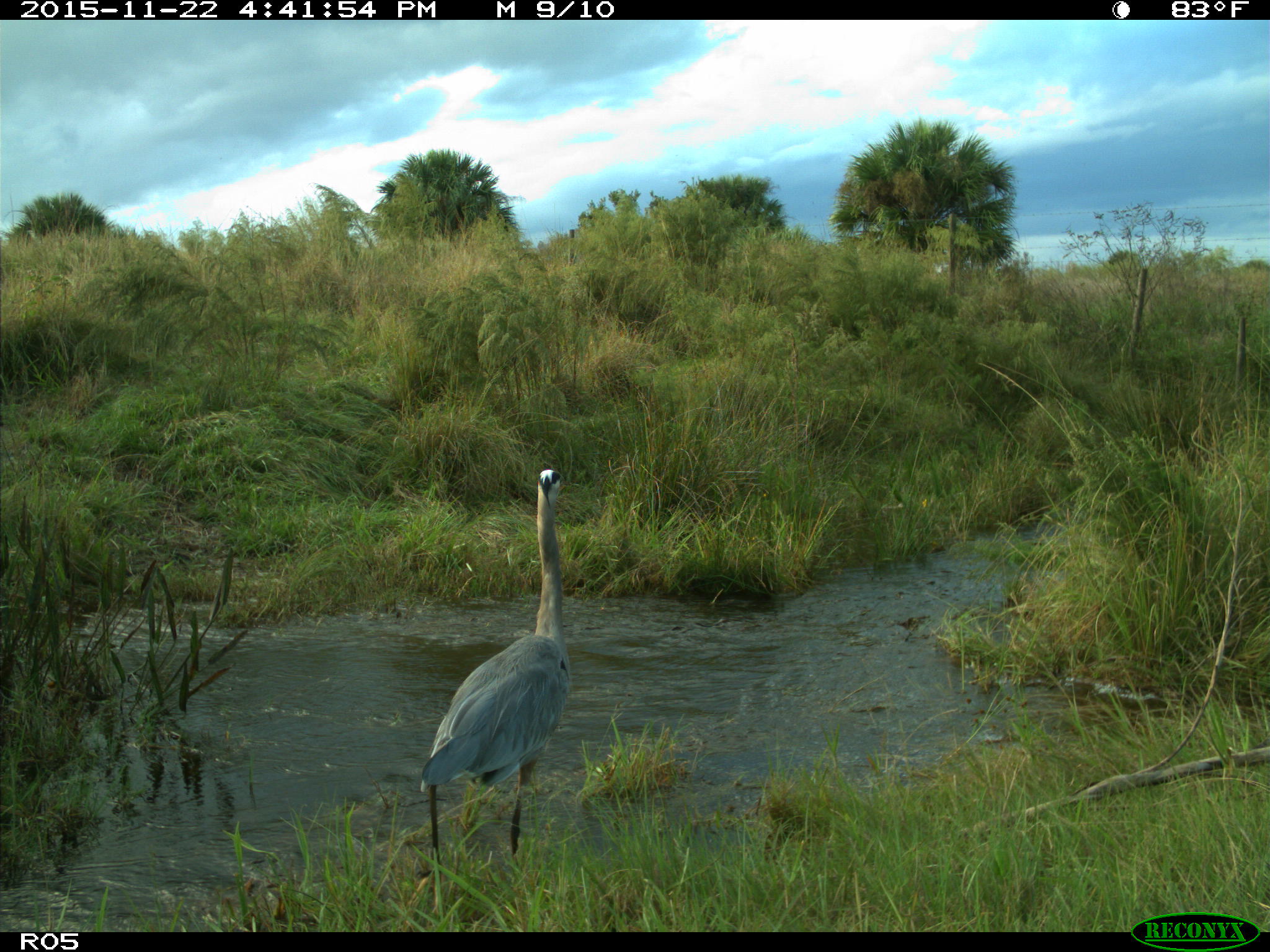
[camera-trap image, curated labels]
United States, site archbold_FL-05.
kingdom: Animalia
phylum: Chordata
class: Aves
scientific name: Aves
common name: birds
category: unidentified bird